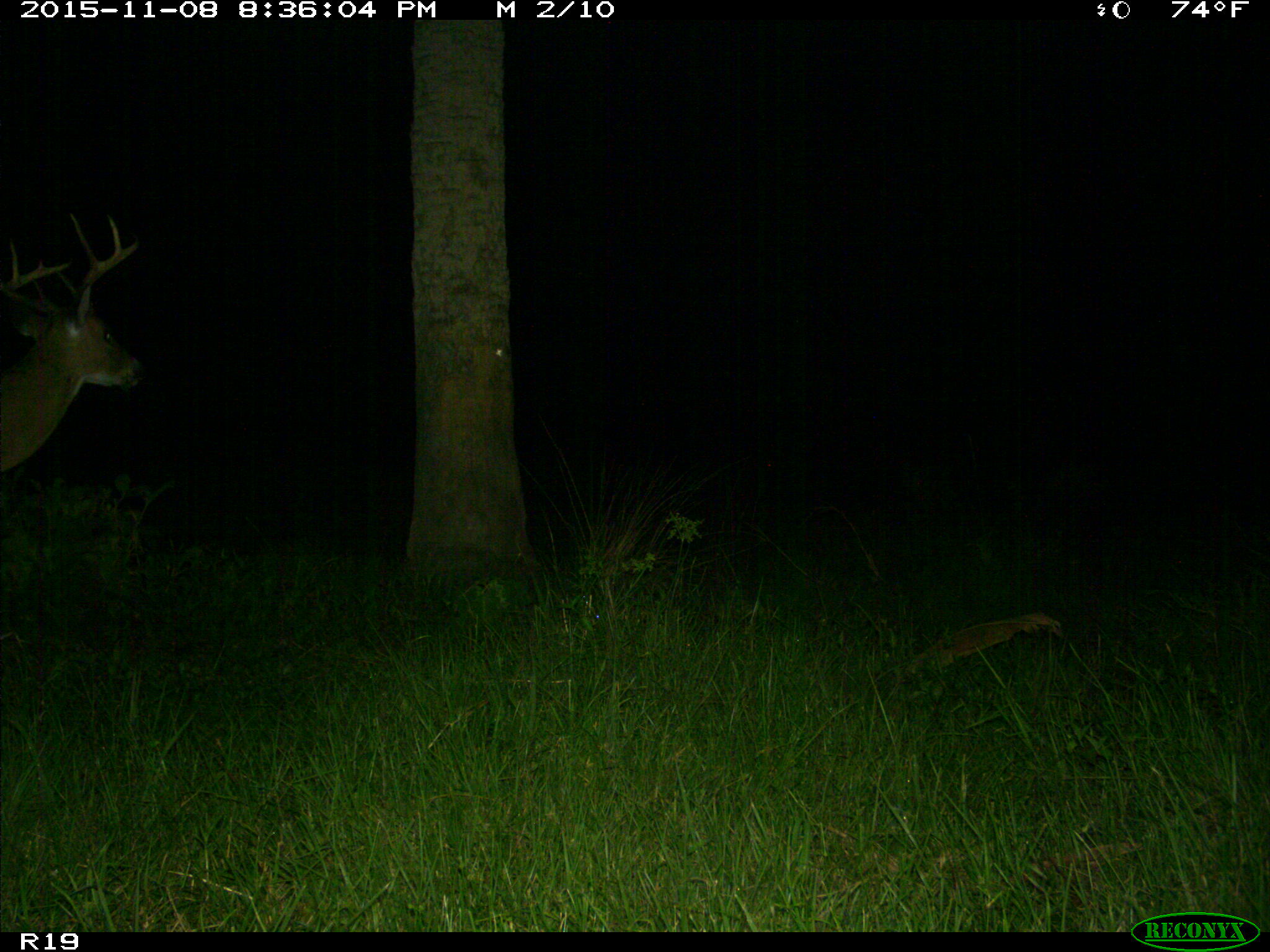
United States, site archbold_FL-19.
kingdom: Animalia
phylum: Chordata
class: Mammalia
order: Artiodactyla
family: Cervidae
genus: Odocoileus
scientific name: Odocoileus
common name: deer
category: unidentified deer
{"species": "unidentified deer (deer) (Odocoileus)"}